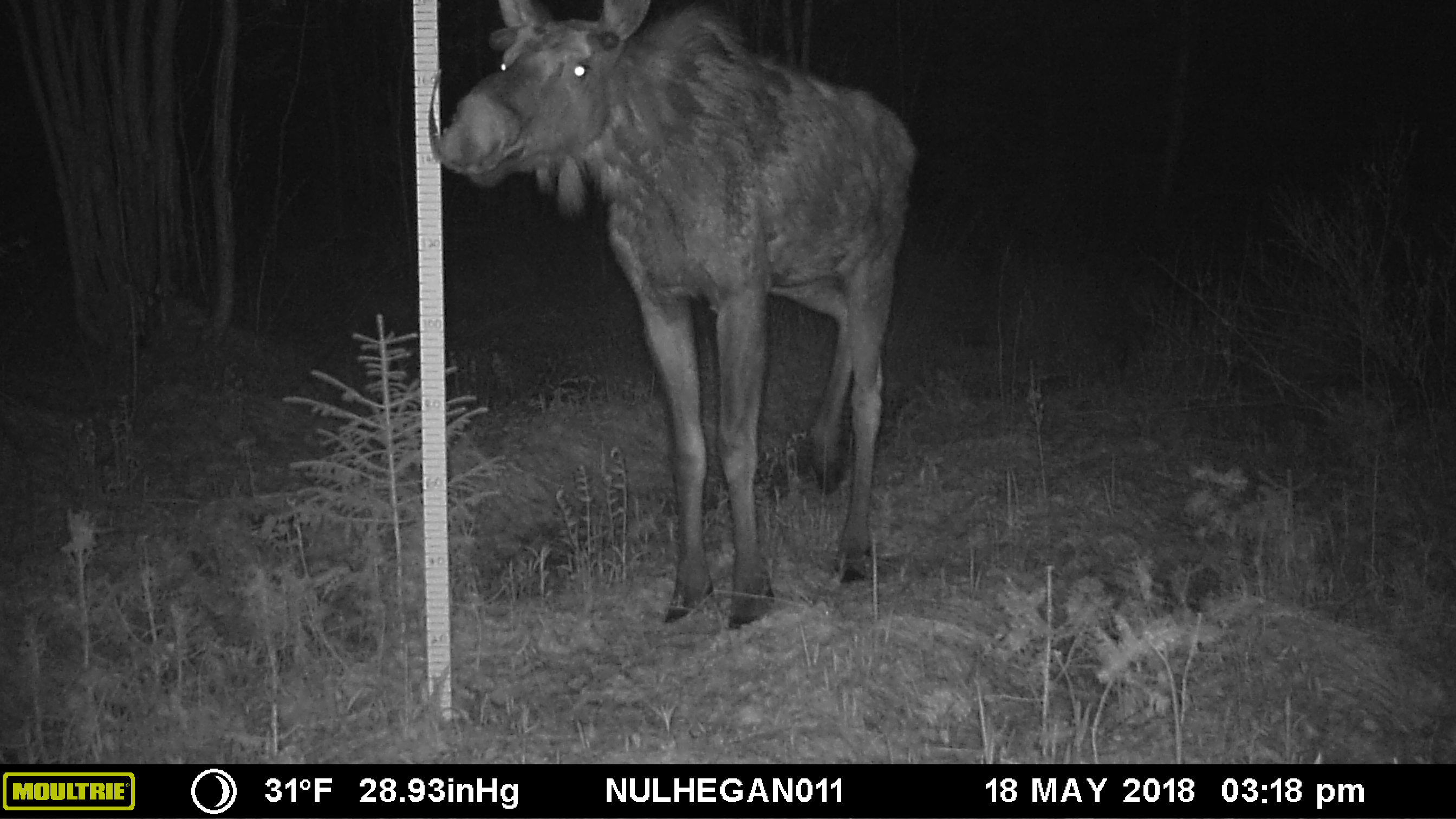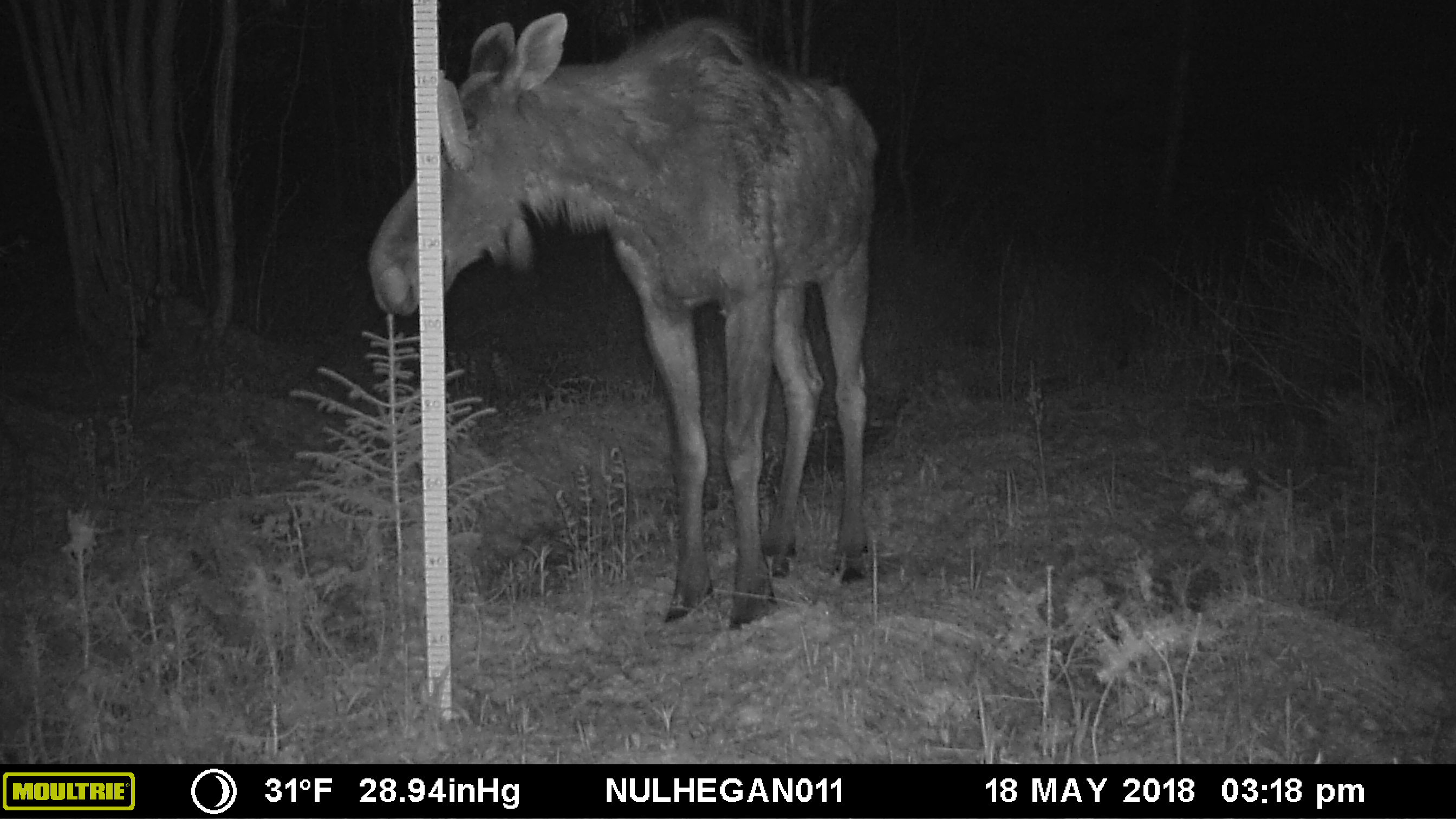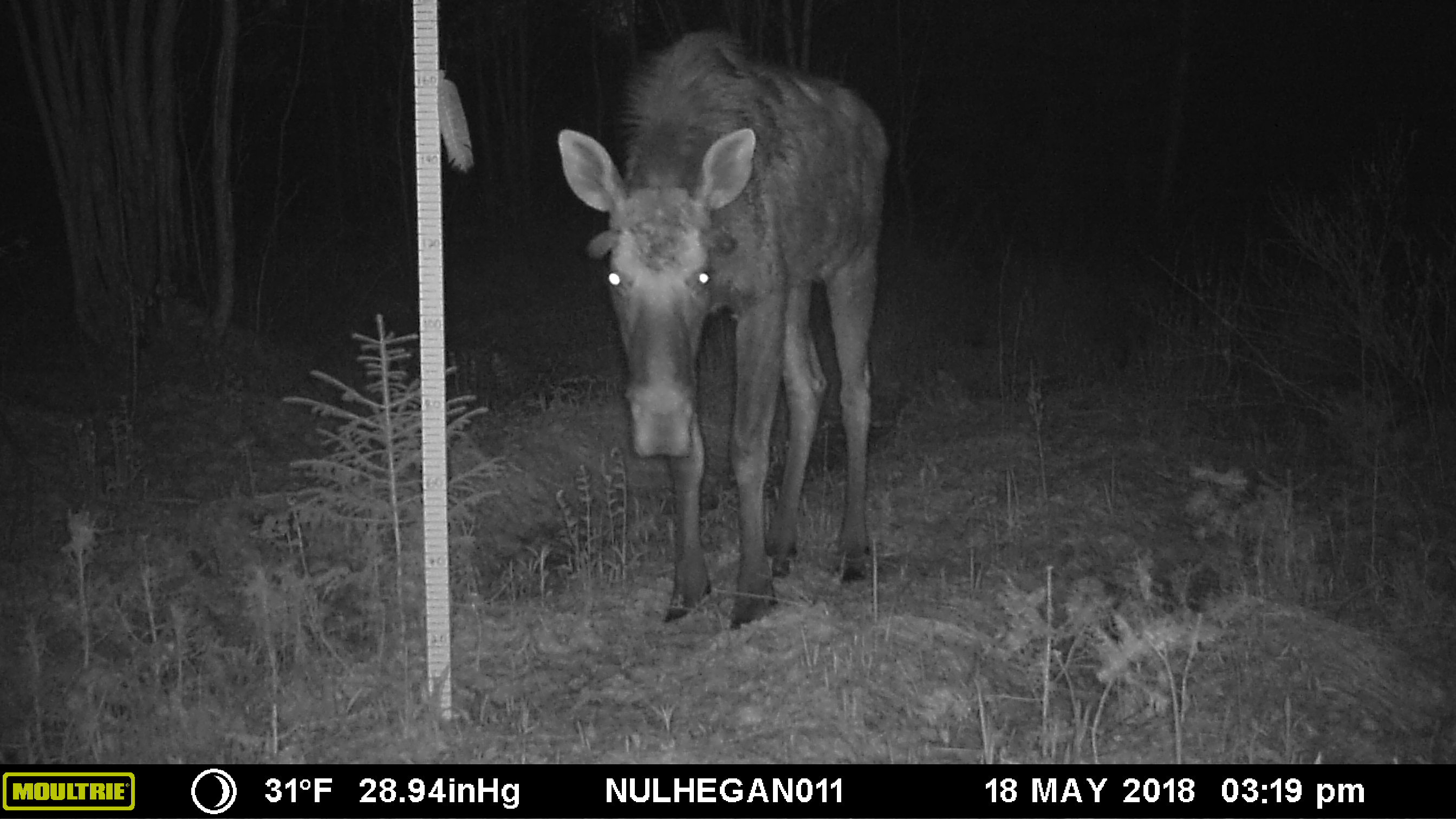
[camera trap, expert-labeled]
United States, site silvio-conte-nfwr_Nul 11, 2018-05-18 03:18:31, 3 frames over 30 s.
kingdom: Animalia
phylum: Chordata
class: Mammalia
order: Artiodactyla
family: Cervidae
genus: Alces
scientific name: Alces alces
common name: moose